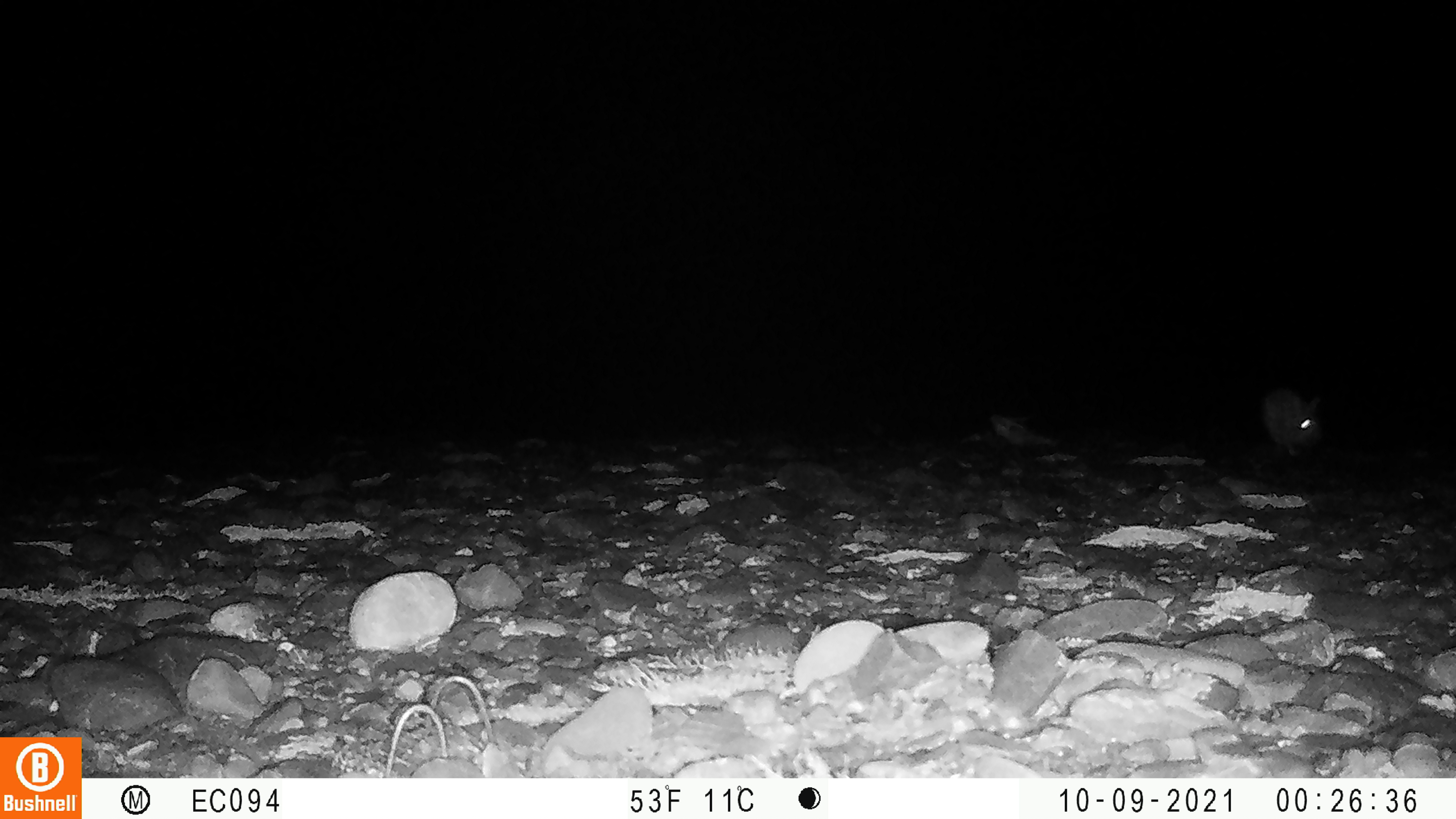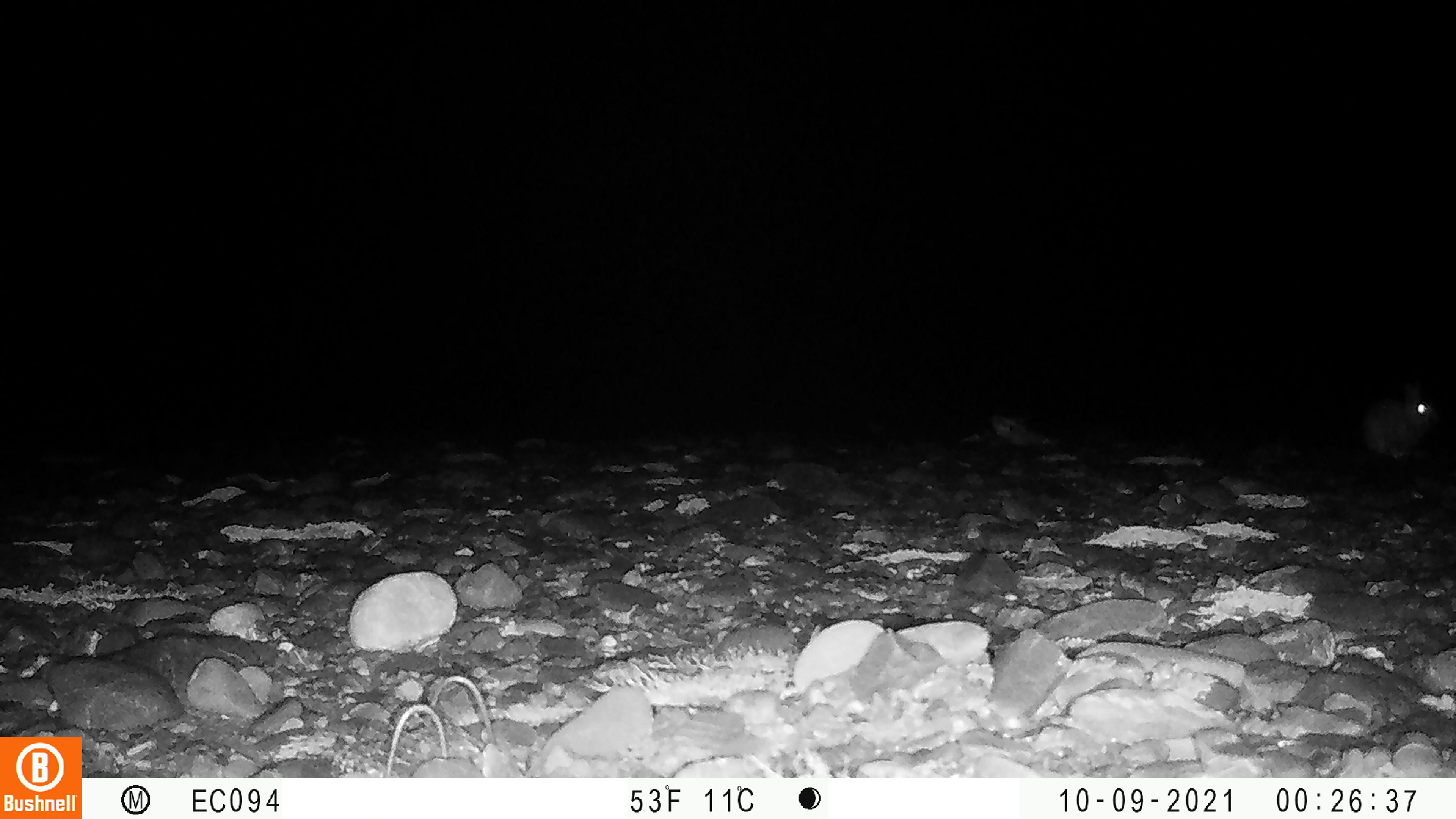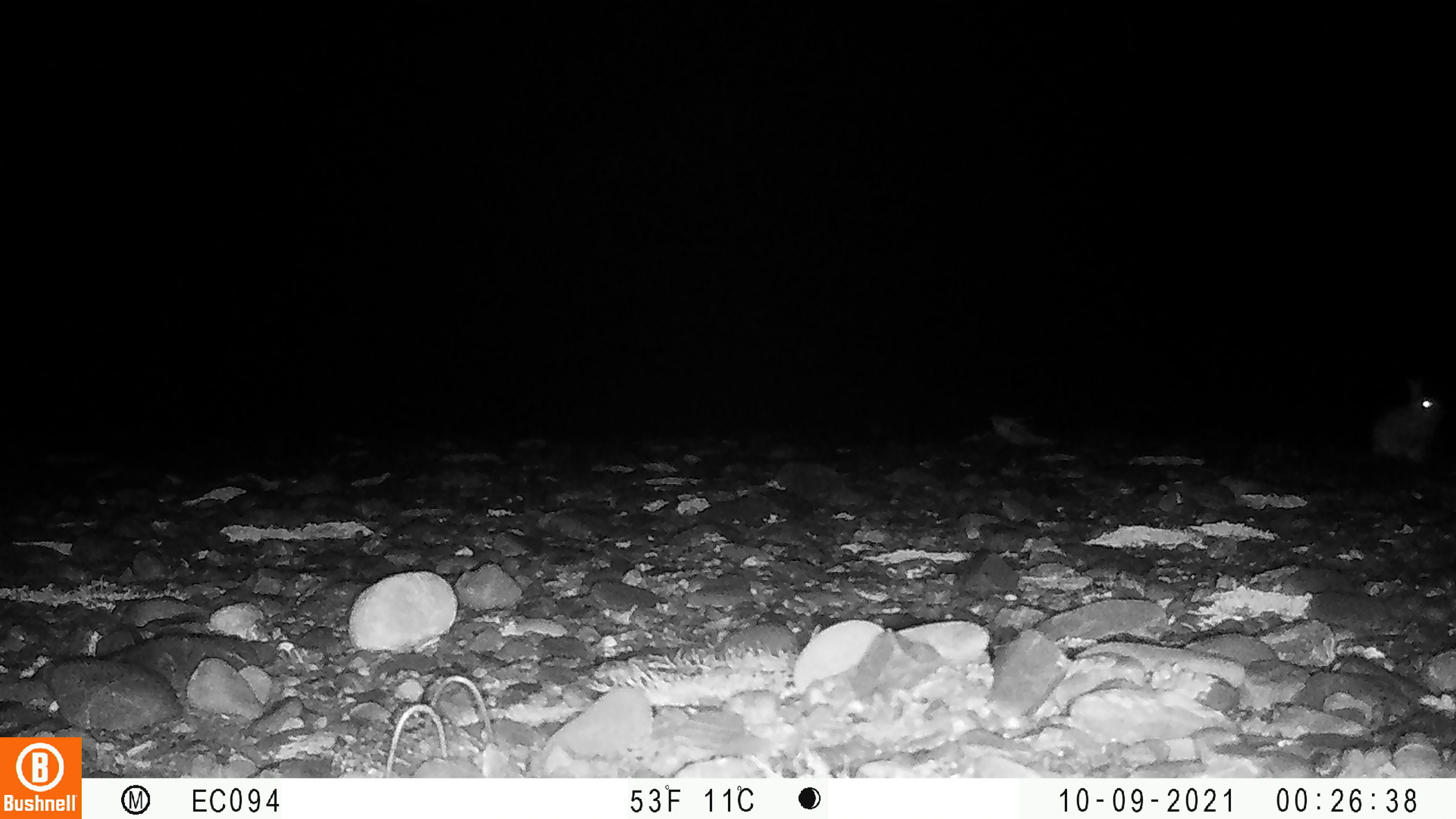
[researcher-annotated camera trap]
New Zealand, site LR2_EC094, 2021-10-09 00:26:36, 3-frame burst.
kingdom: Animalia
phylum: Chordata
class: Mammalia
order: Lagomorpha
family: Leporidae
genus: Oryctolagus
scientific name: Oryctolagus cuniculus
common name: european rabbit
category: rabbit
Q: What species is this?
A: Rabbit (european rabbit) (Oryctolagus cuniculus).